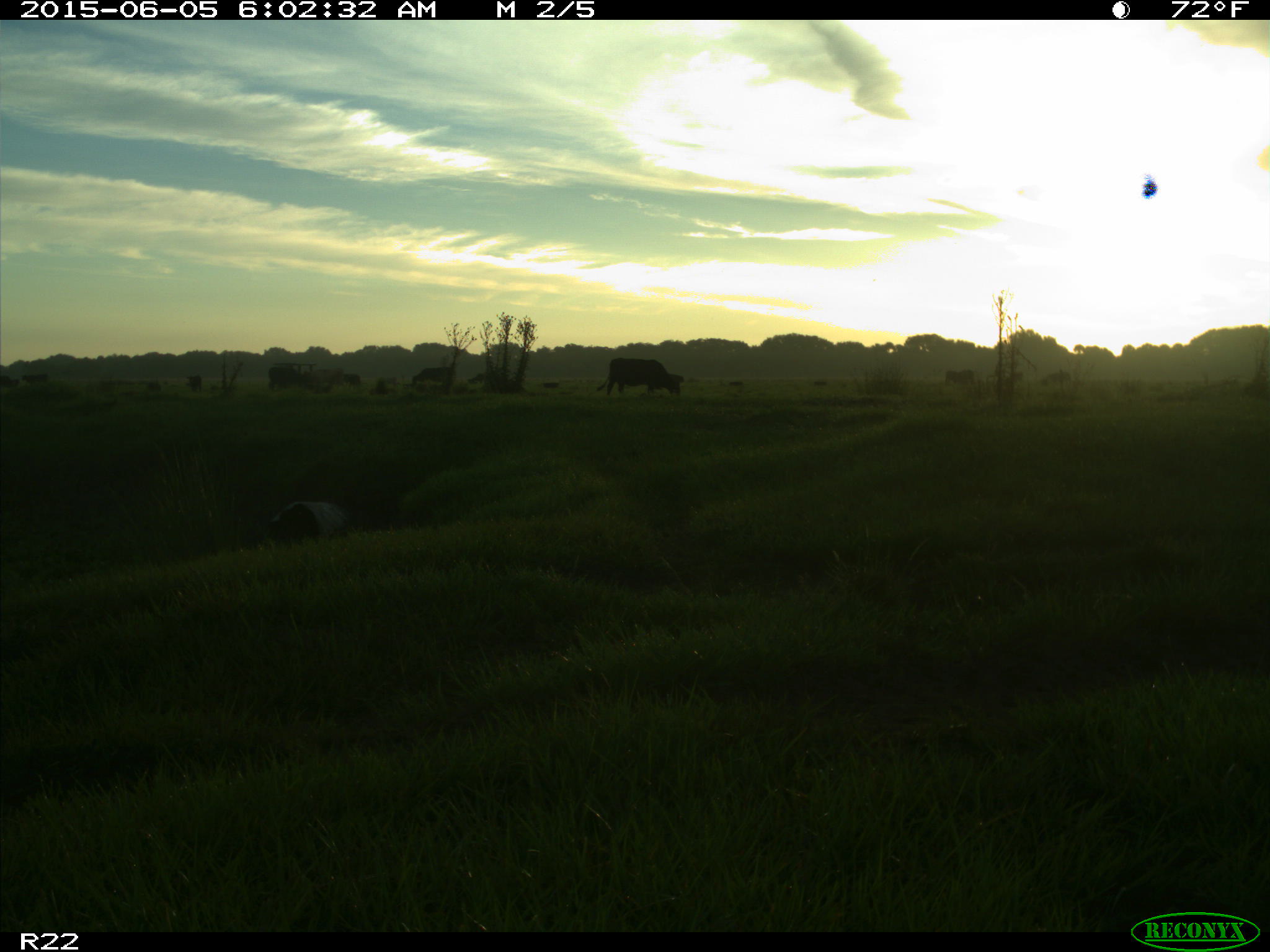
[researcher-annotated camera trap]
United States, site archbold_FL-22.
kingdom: Animalia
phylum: Chordata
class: Mammalia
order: Artiodactyla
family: Suidae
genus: Sus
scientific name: Sus scrofa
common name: wild boar